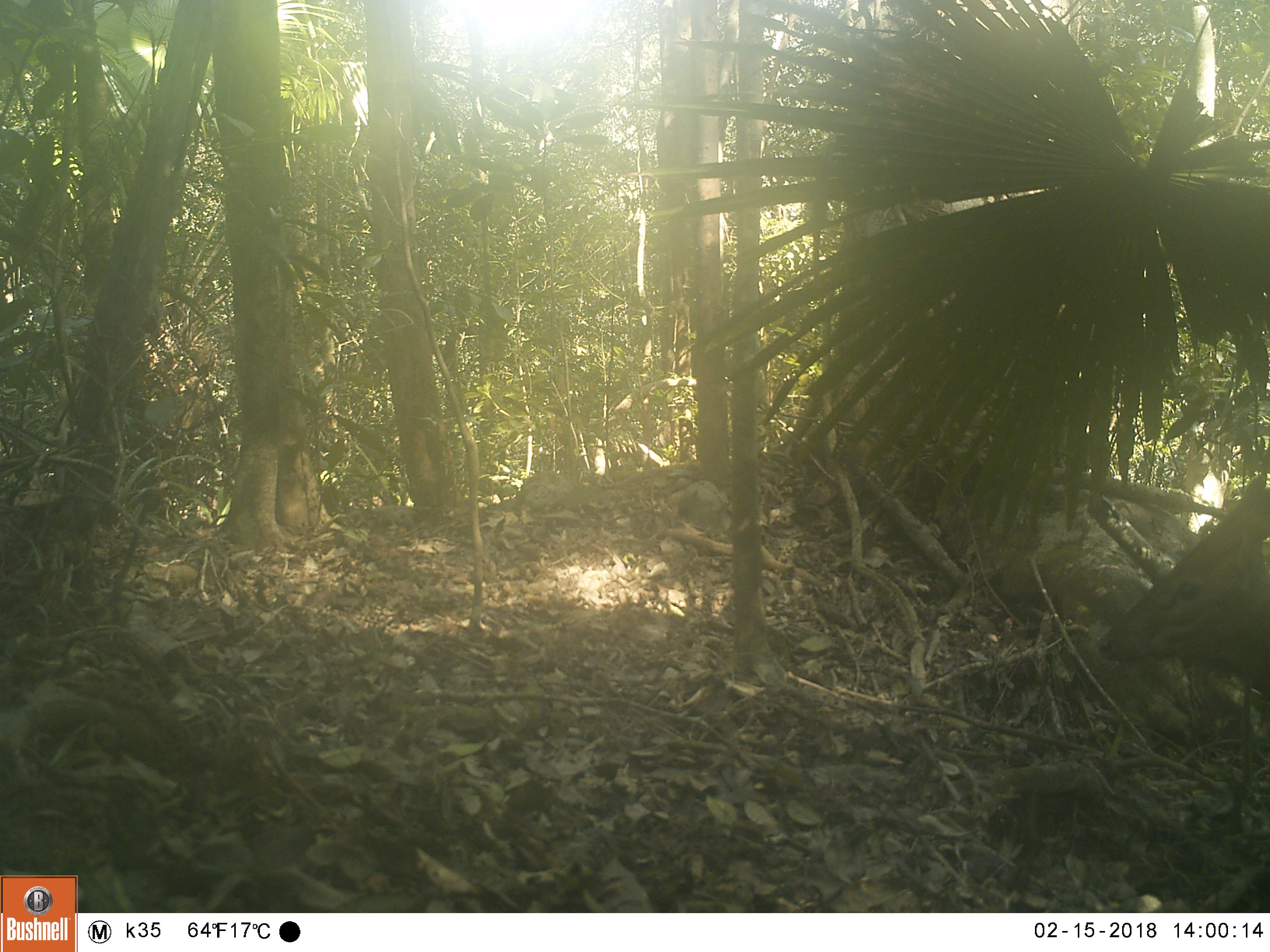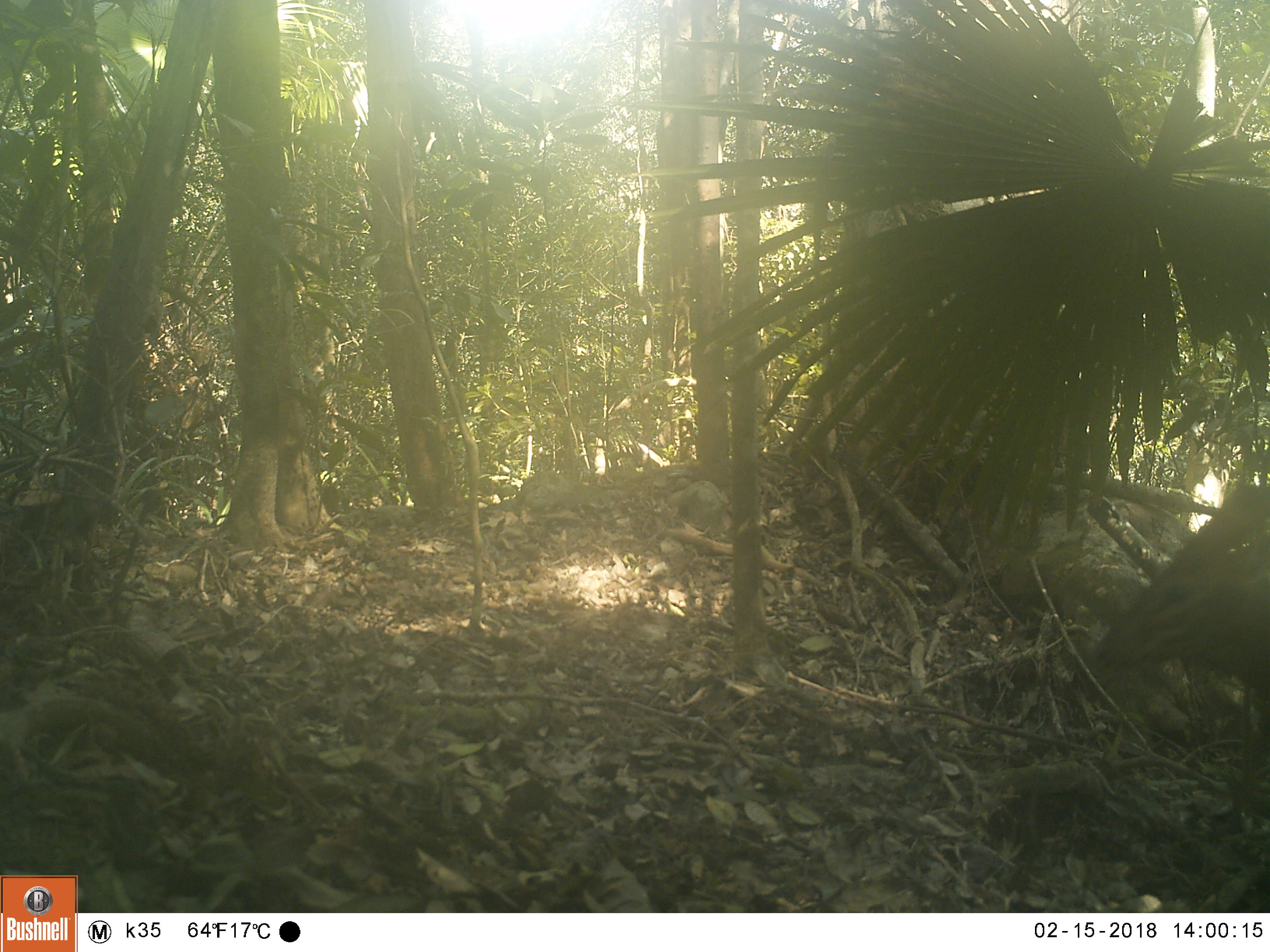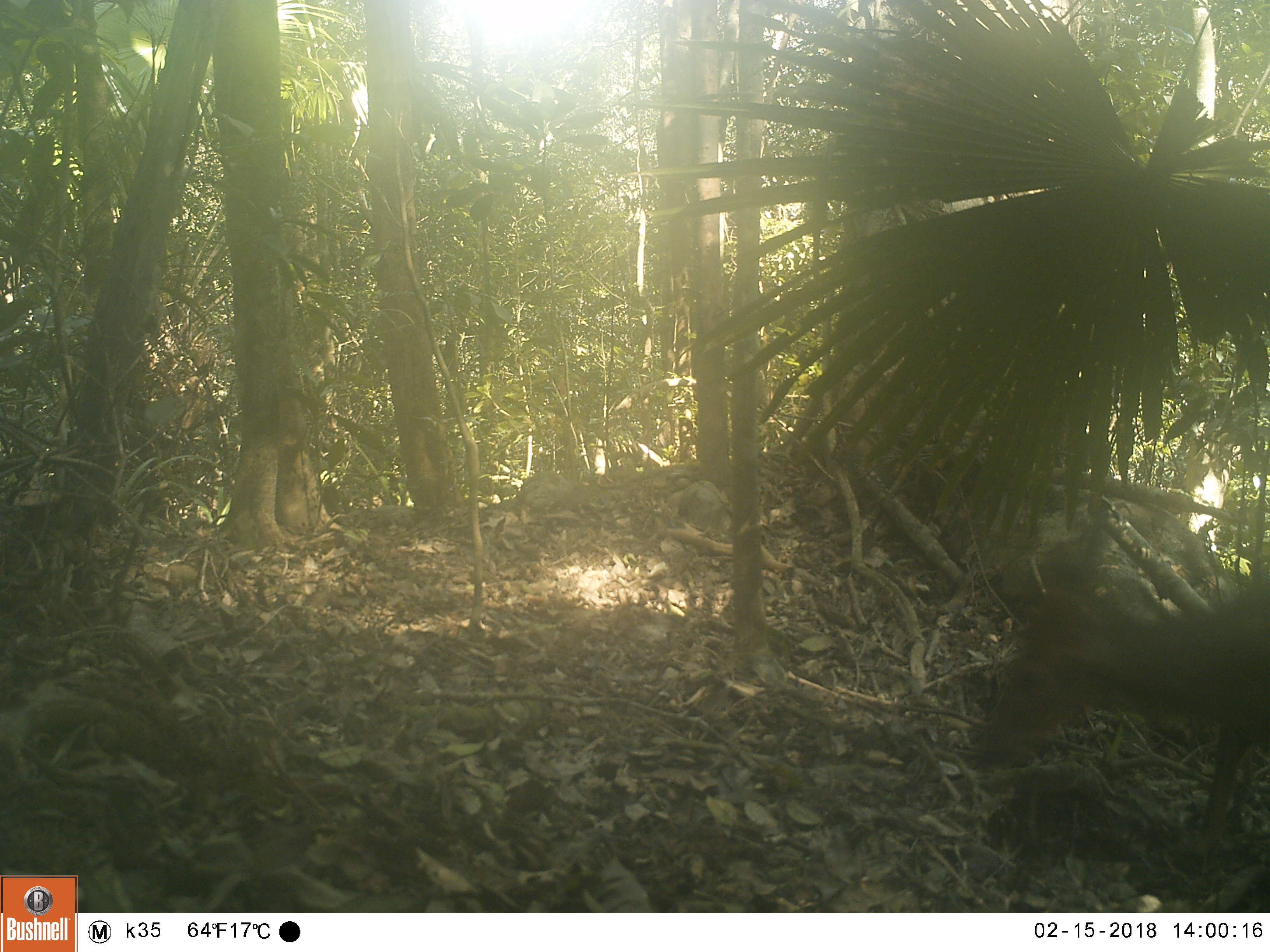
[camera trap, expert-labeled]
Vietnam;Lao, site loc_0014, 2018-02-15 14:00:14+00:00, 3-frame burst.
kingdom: Animalia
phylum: Chordata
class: Mammalia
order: Artiodactyla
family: Cervidae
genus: Muntiacus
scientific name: Muntiacus vuquangensis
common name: large-antlered muntjac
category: large antlered muntjac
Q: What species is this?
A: Large antlered muntjac (large-antlered muntjac) (Muntiacus vuquangensis).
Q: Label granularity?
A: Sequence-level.